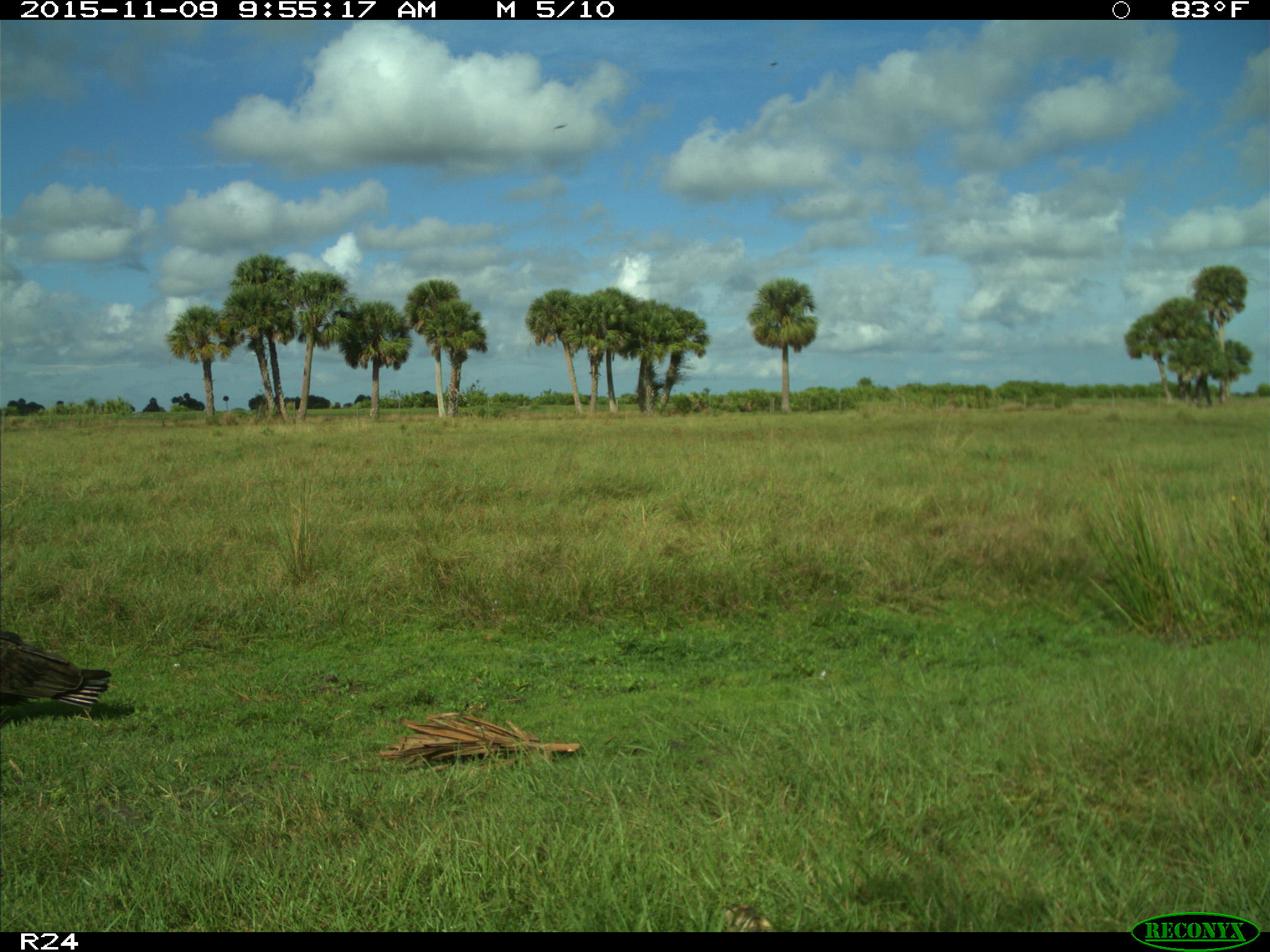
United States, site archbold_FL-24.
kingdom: Animalia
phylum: Chordata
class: Aves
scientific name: Aves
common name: birds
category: unidentified bird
Unidentified bird (birds) (Aves).